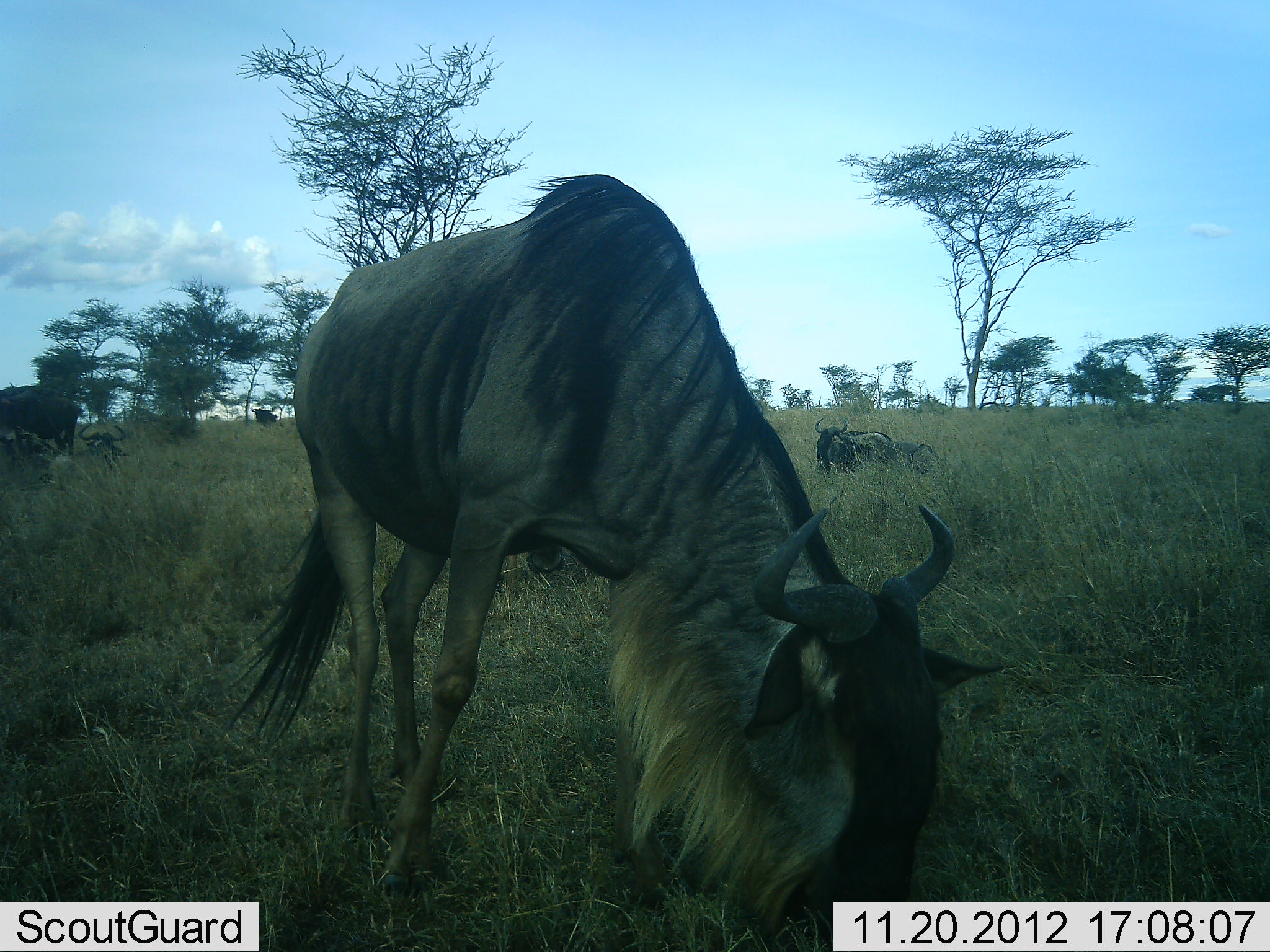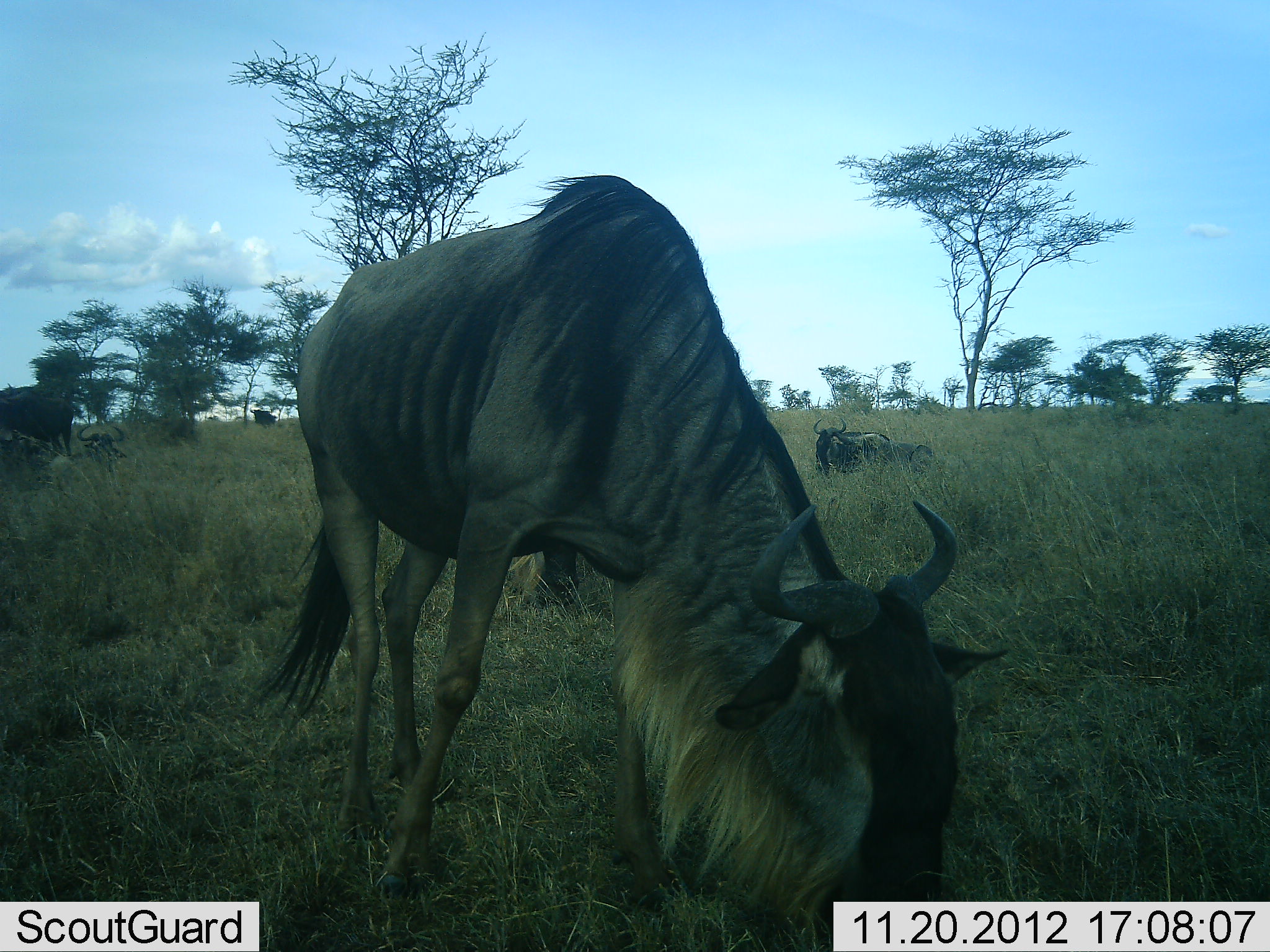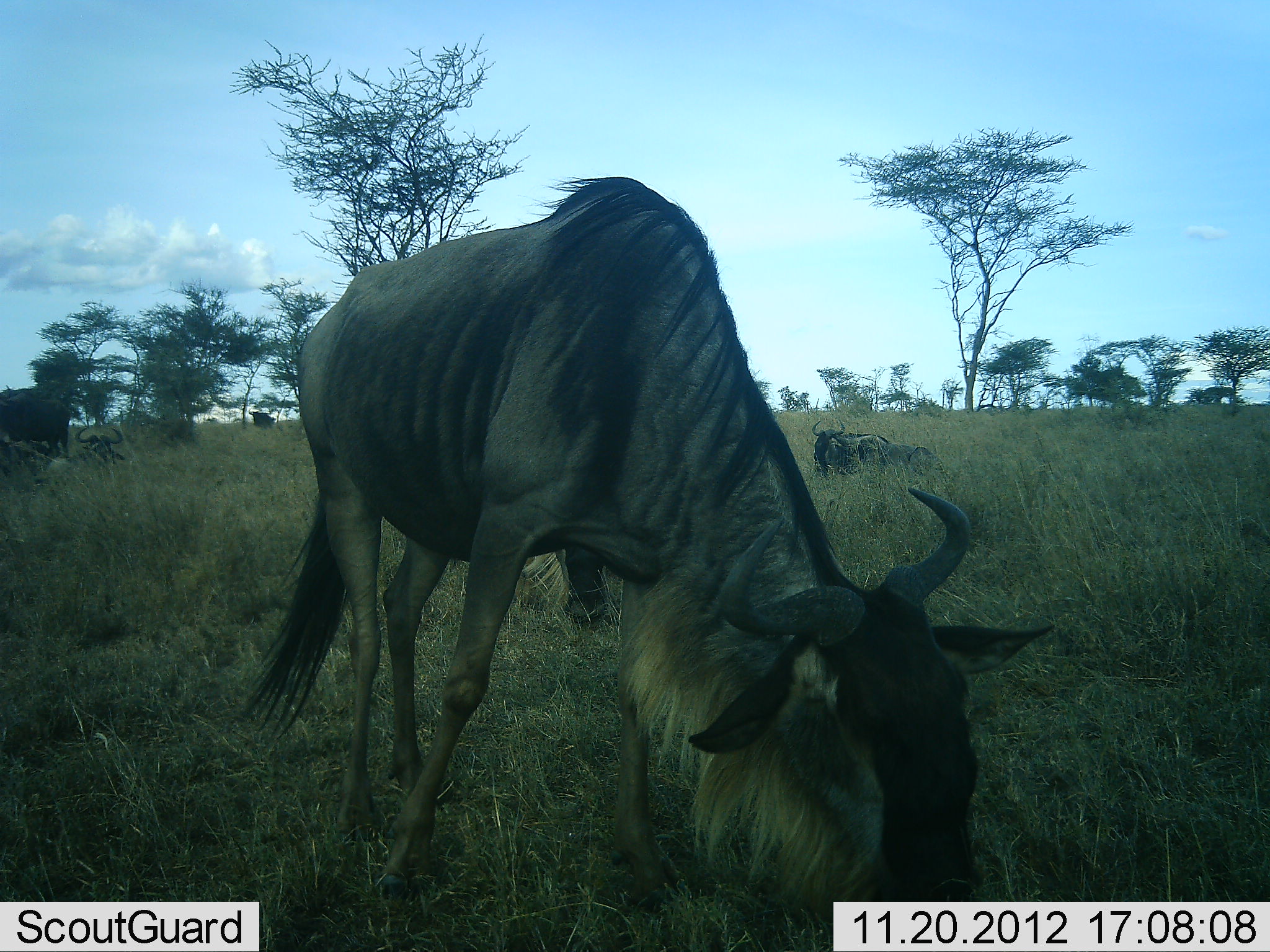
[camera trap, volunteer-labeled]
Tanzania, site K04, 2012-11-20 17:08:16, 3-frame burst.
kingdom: Animalia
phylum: Chordata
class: Mammalia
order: Artiodactyla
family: Bovidae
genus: Connochaetes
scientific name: Connochaetes taurinus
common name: blue wildebeest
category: wildebeest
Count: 5.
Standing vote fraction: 45%.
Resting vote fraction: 82%.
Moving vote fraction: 0%.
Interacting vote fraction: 0%.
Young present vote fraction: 0%.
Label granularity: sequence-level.